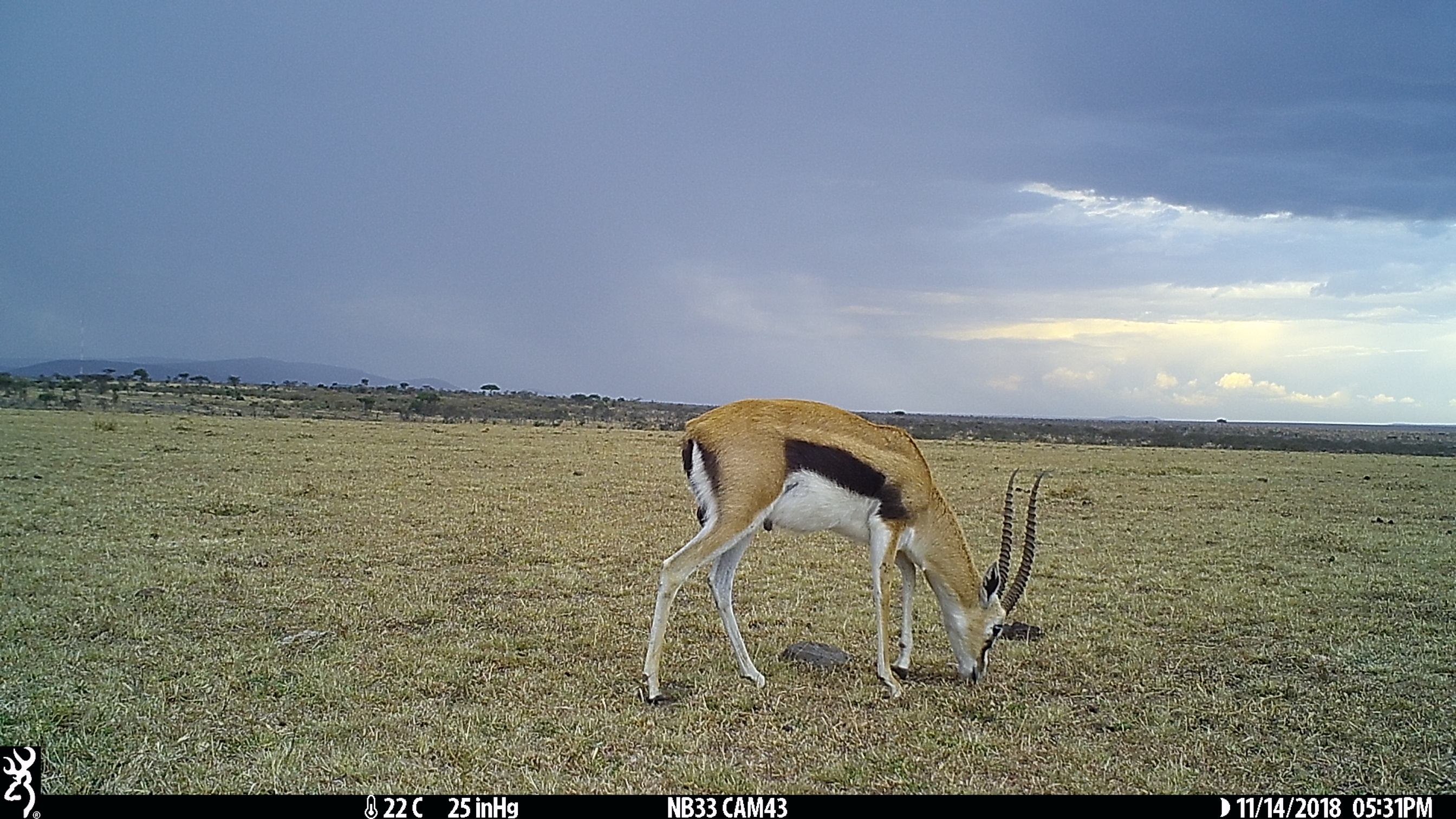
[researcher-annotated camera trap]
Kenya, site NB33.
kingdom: Animalia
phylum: Chordata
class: Mammalia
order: Artiodactyla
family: Bovidae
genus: Eudorcas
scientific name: Eudorcas thomsonii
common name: thomon's gazelle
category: gazelle thomsons